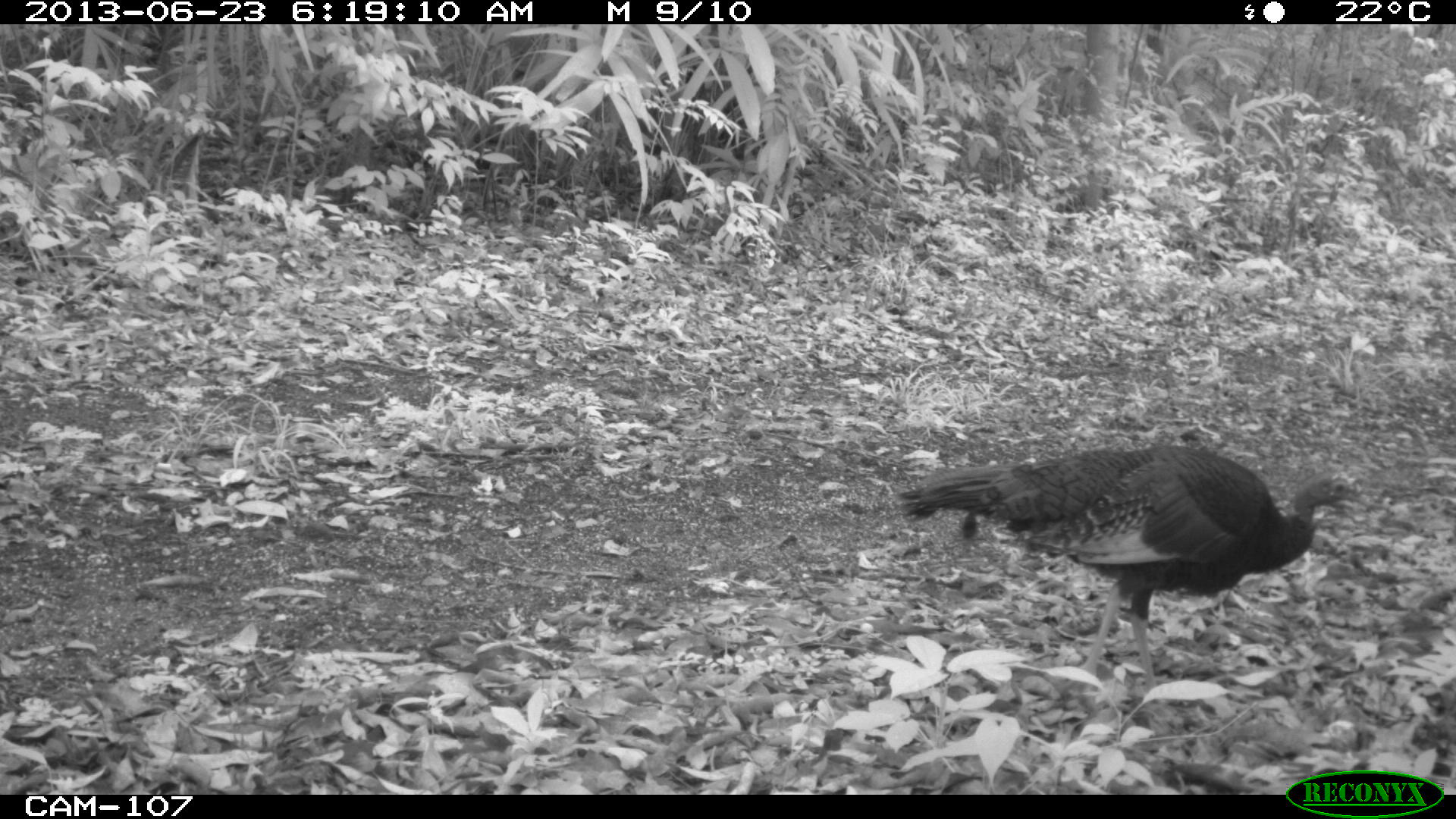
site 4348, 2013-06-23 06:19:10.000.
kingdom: Animalia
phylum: Chordata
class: Aves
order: Galliformes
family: Phasianidae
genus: Meleagris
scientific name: Meleagris ocellata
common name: ocellated turkey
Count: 1.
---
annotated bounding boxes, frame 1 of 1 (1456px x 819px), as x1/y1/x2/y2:
meleagris ocellata: 896/442/1369/706